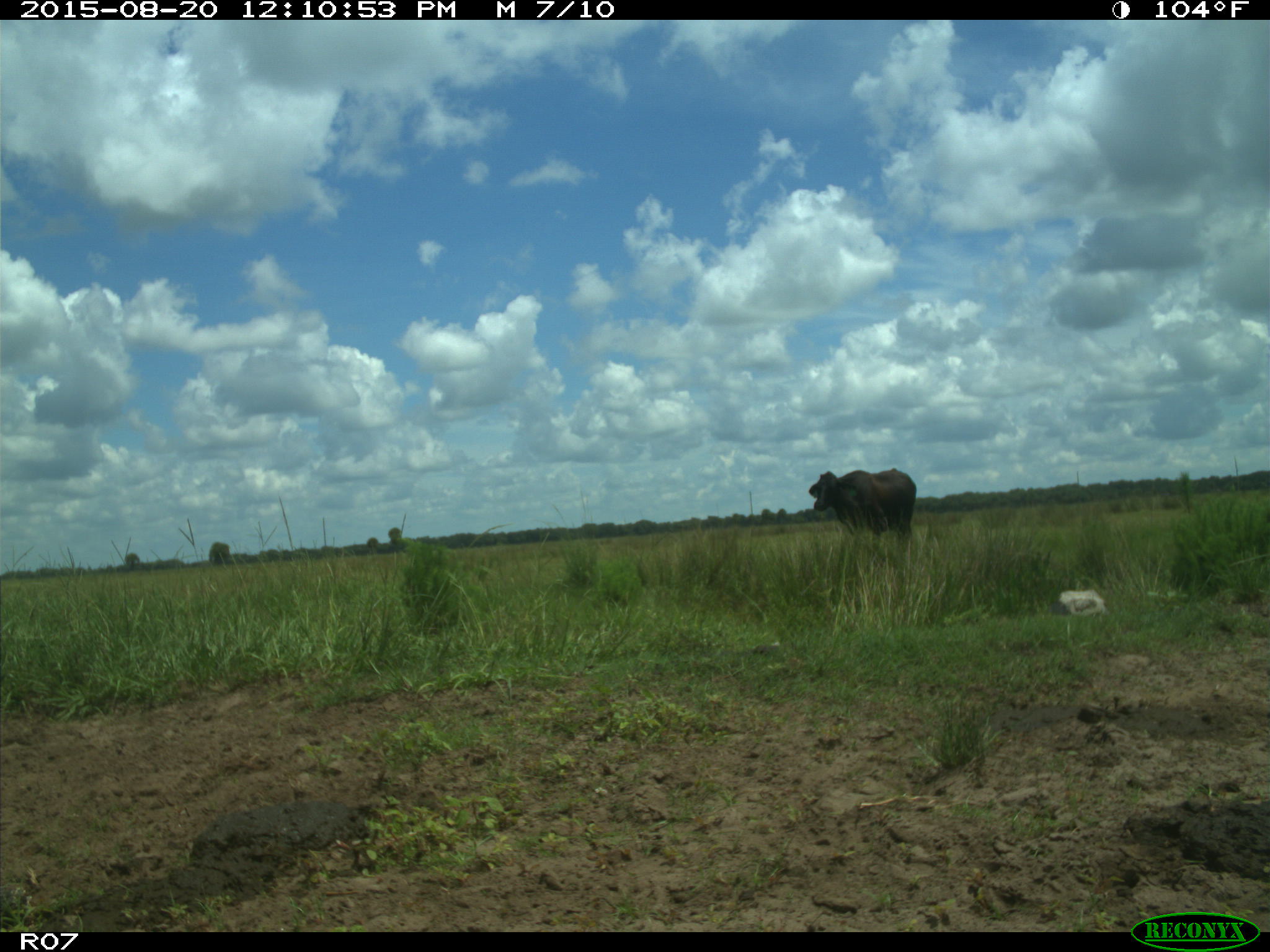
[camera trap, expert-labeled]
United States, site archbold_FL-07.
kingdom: Animalia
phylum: Chordata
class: Mammalia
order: Artiodactyla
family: Bovidae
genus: Bos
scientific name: Bos taurus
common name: domestic cow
Bos taurus (domestic cow).